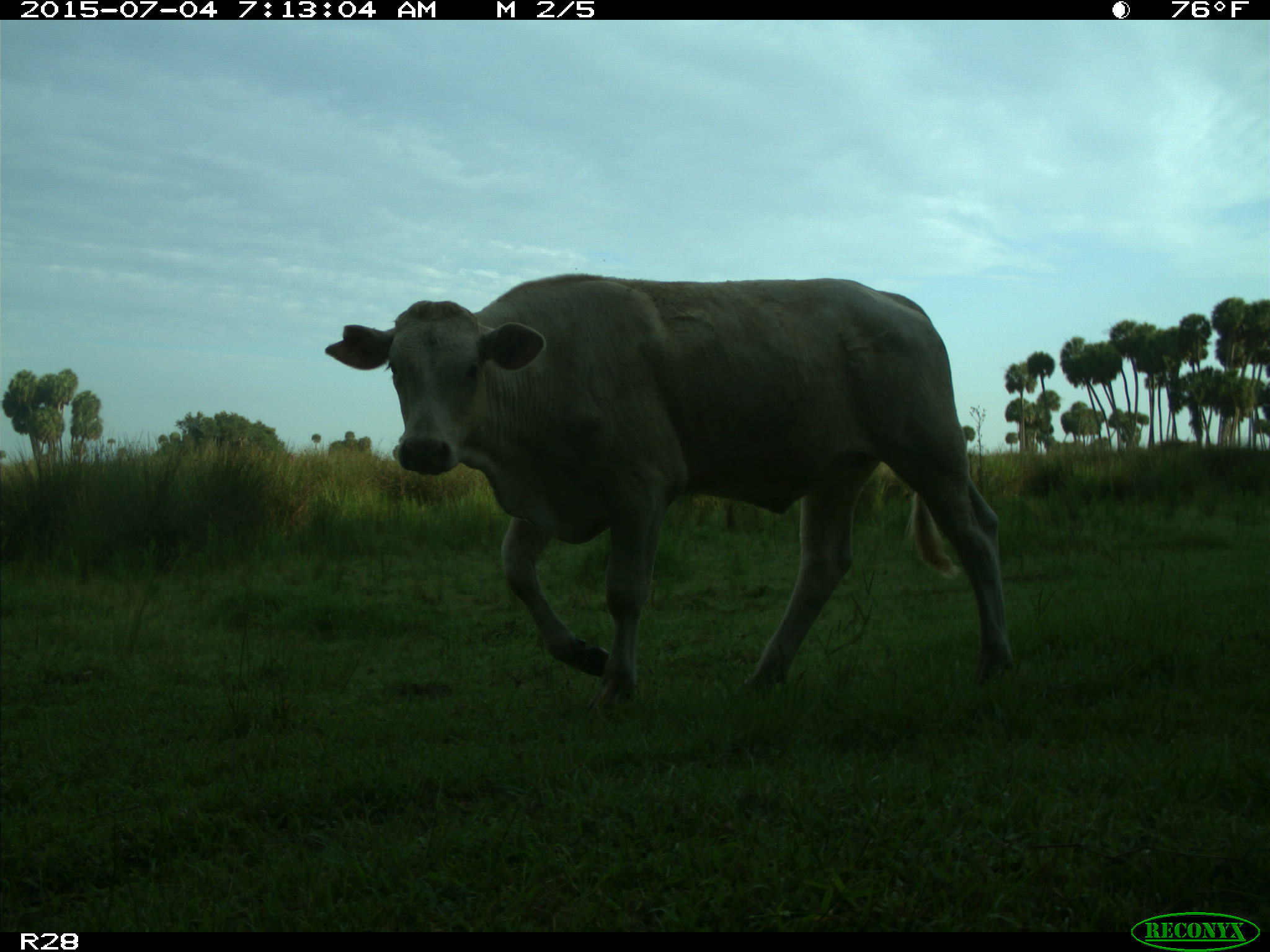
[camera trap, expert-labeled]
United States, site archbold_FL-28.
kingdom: Animalia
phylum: Chordata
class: Mammalia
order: Artiodactyla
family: Bovidae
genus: Bos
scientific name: Bos taurus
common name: domestic cow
Bos taurus (domestic cow).